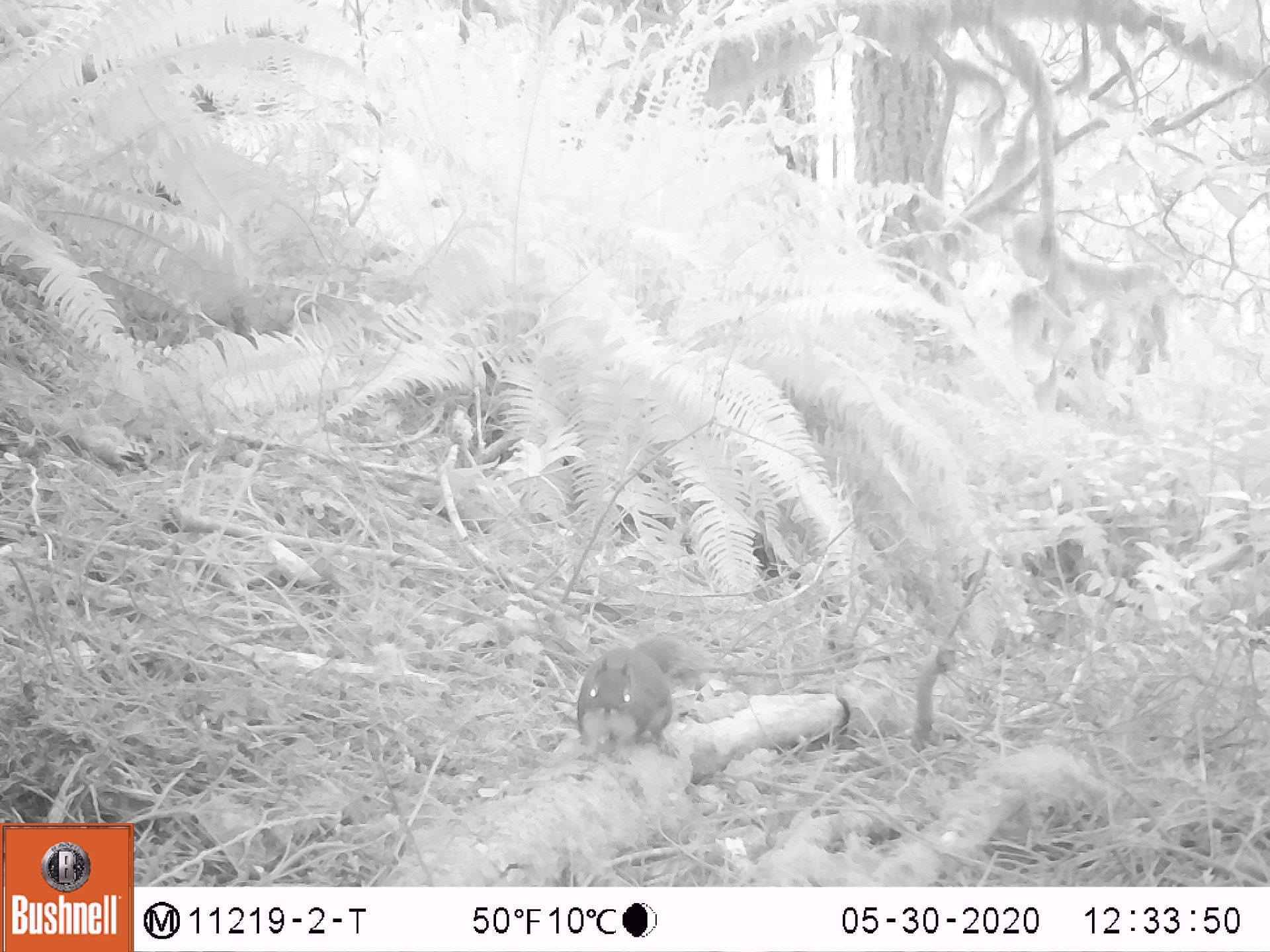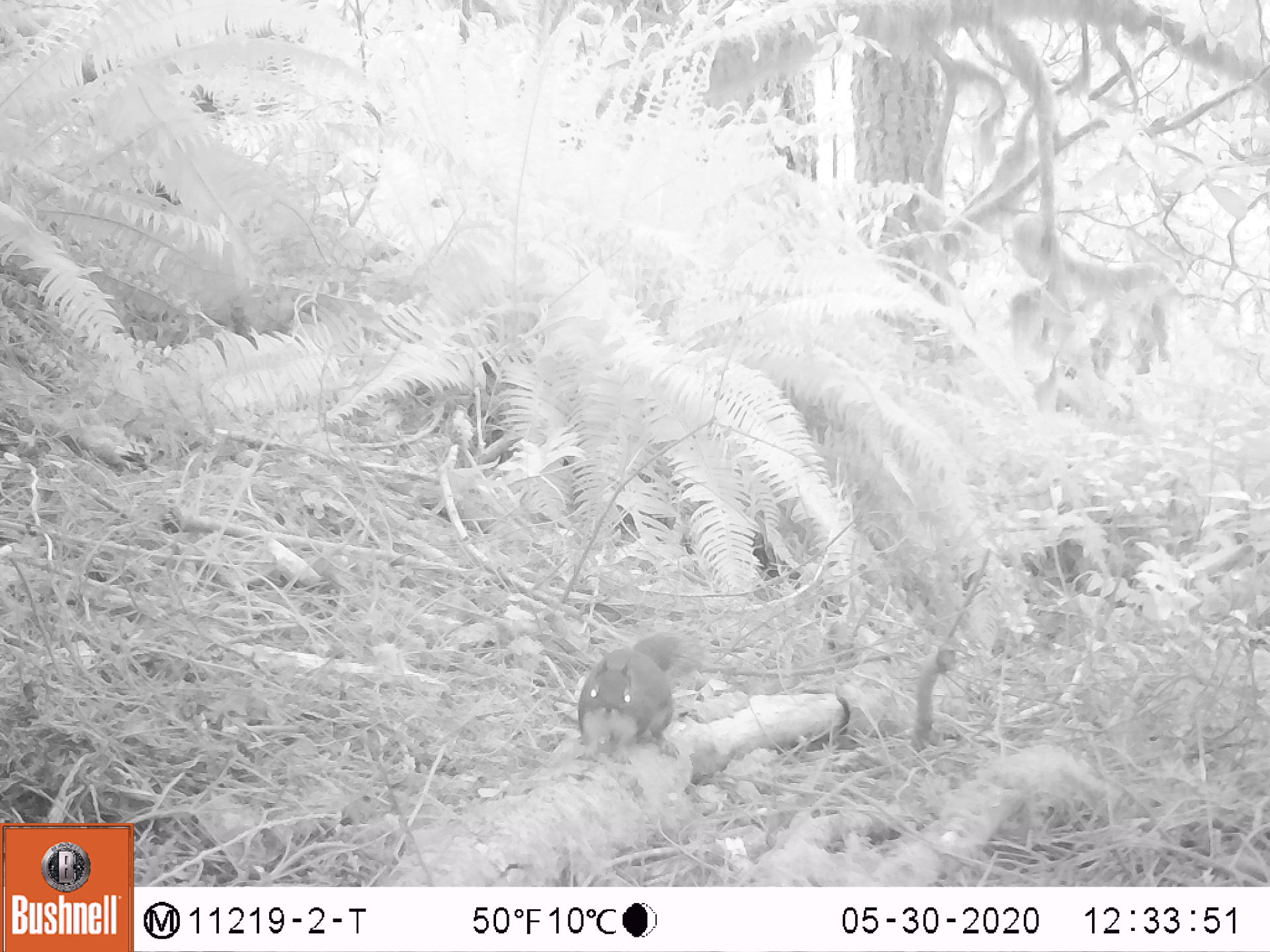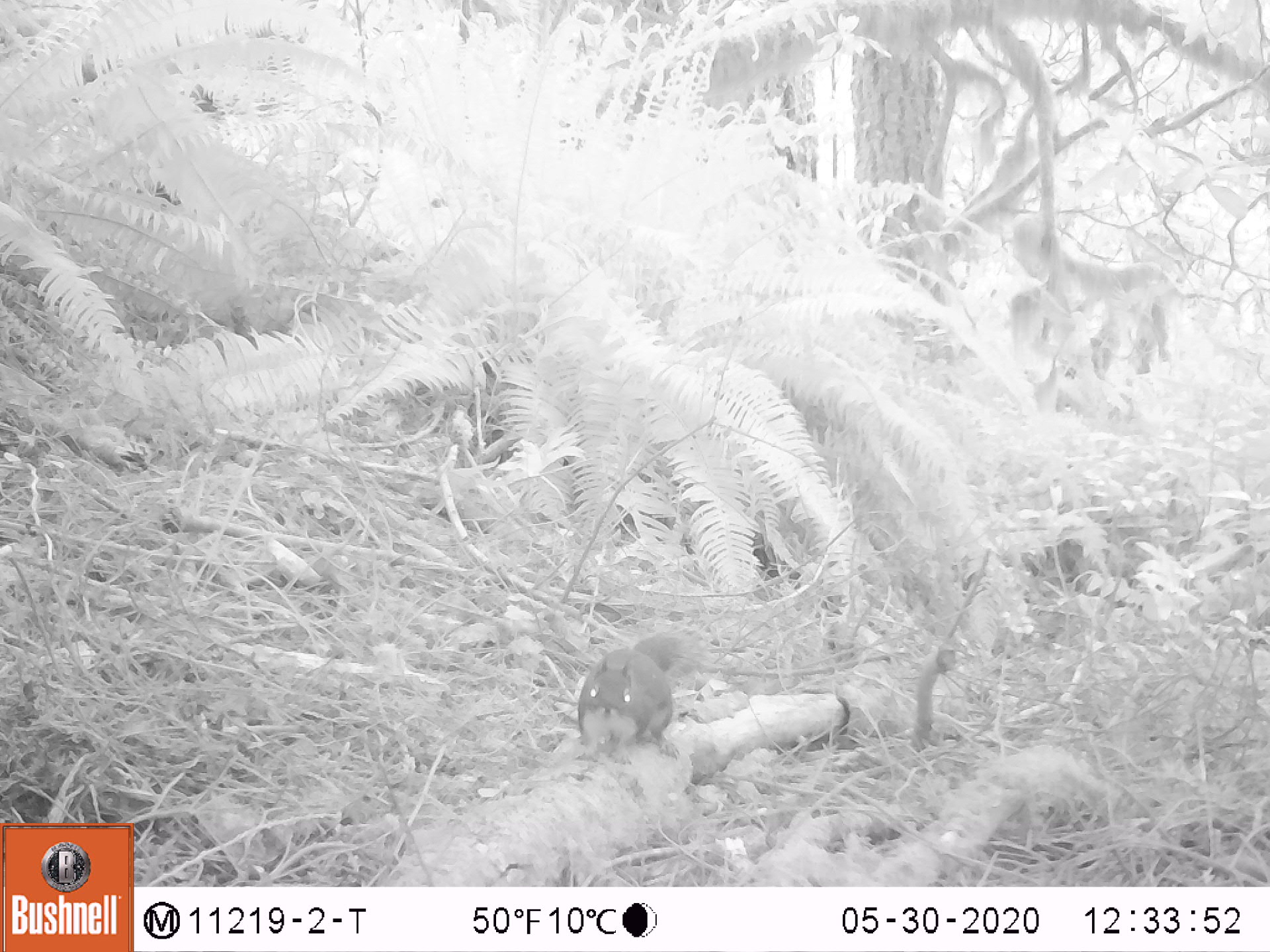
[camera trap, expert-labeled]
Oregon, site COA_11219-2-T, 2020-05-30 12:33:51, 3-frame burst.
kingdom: Animalia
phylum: Chordata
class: Mammalia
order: Rodentia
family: Sciuridae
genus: Tamiasciurus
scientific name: Tamiasciurus douglasii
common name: douglas squirrel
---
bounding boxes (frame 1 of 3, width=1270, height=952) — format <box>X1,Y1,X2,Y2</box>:
douglas squirrel: <box>566,633,700,764</box>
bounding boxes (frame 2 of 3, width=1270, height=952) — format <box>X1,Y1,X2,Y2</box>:
douglas squirrel: <box>566,631,698,767</box>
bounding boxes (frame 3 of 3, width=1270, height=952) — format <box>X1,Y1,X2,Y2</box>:
douglas squirrel: <box>563,629,693,767</box>